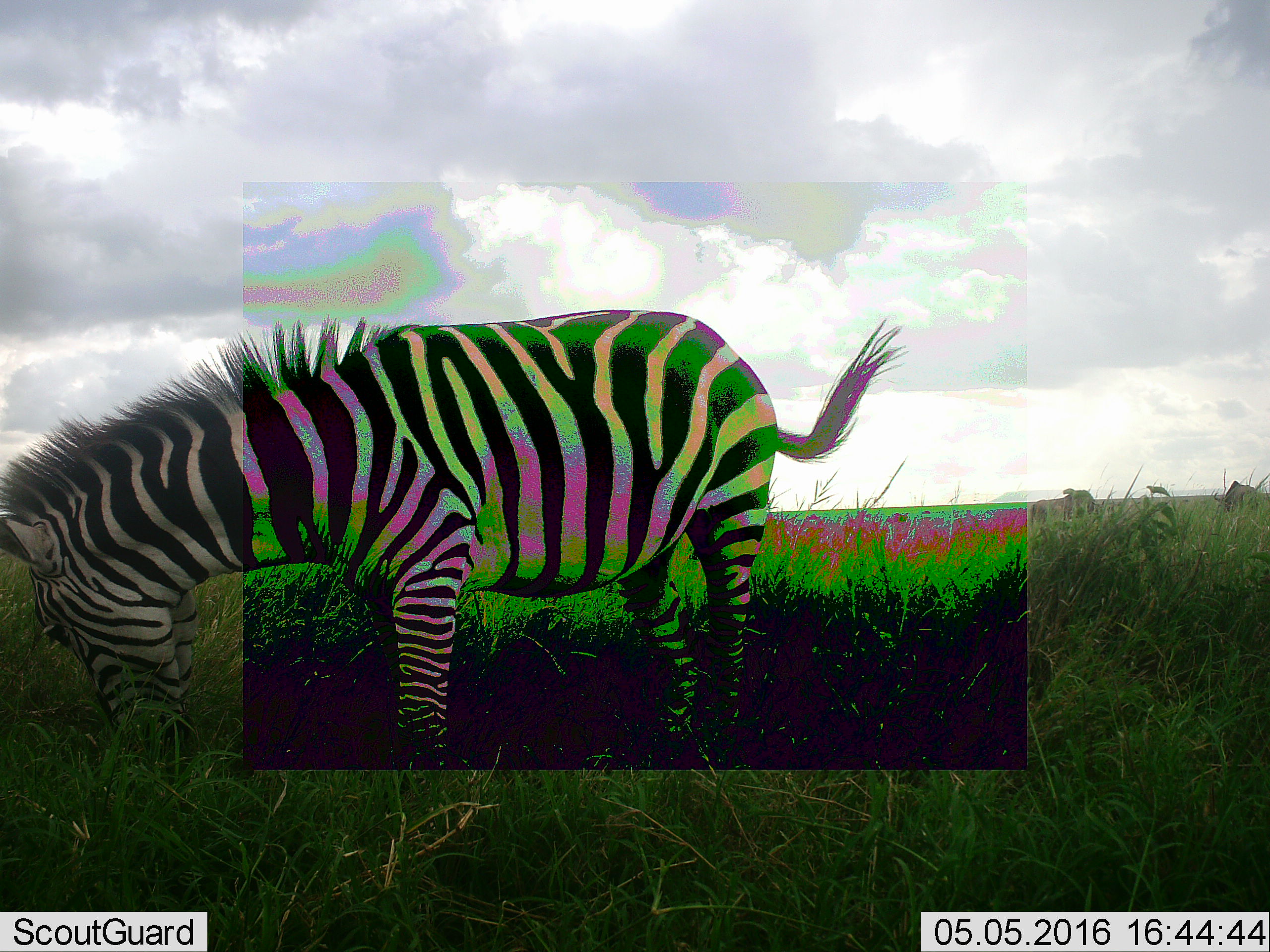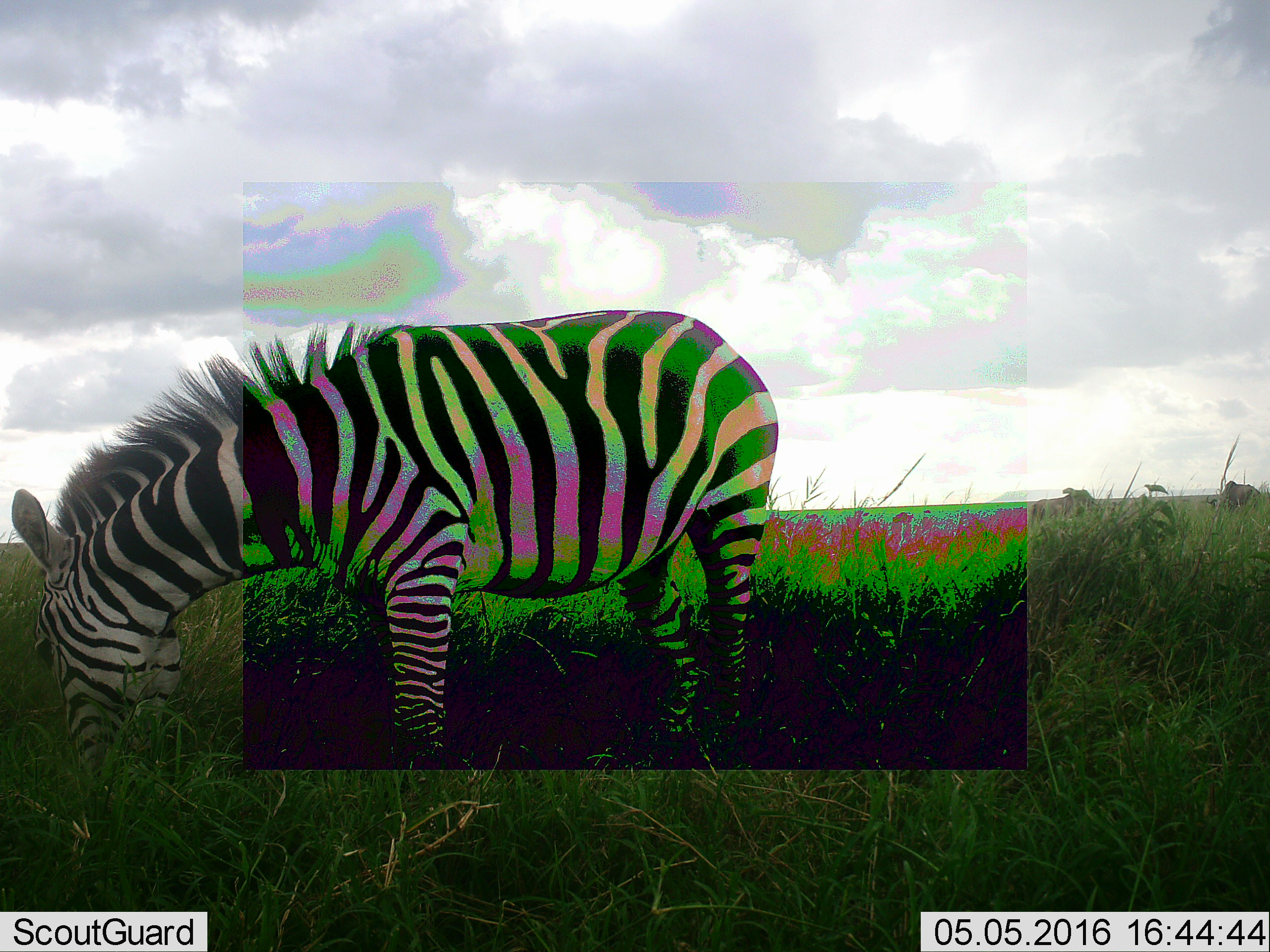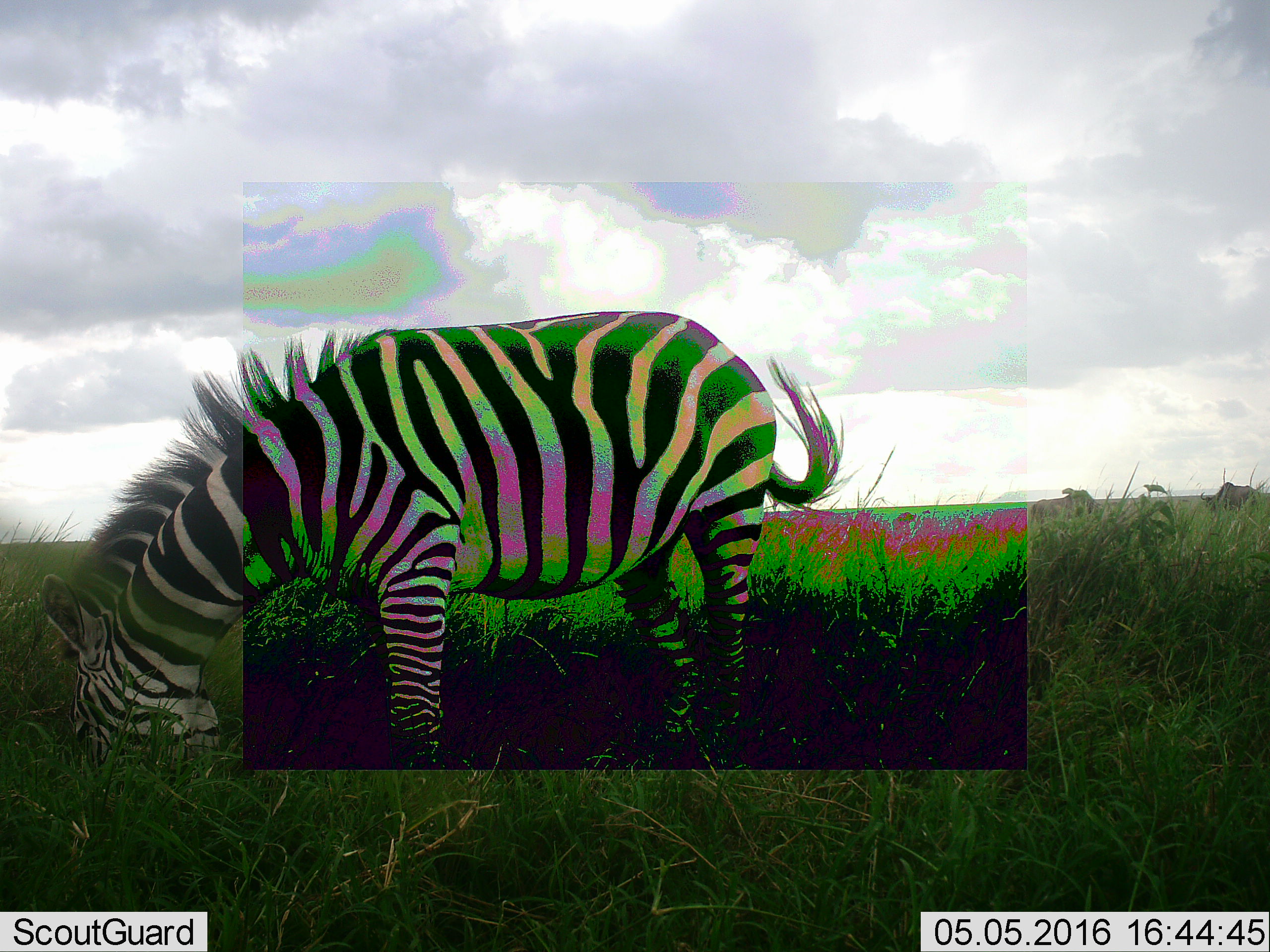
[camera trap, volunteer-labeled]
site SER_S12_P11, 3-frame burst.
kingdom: Animalia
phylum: Chordata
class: Mammalia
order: Perissodactyla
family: Equidae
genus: Equus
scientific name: Equus quagga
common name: plains zebra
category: zebraplains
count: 1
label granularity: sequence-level